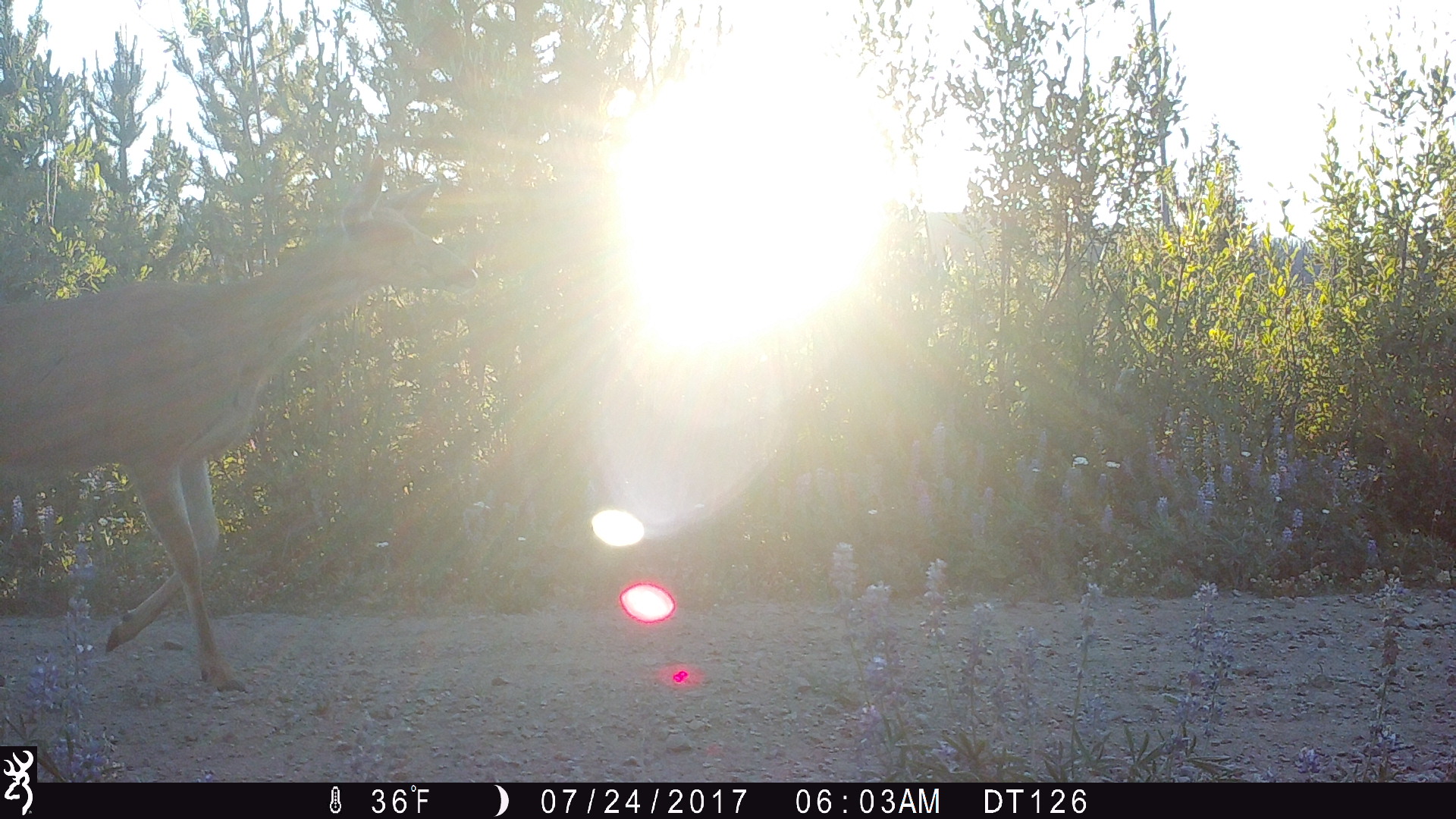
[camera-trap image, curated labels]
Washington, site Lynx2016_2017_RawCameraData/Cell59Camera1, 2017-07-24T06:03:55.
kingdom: Animalia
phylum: Chordata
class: Mammalia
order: Artiodactyla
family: Cervidae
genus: Odocoileus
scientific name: Odocoileus hemionus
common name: mule deer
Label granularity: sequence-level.